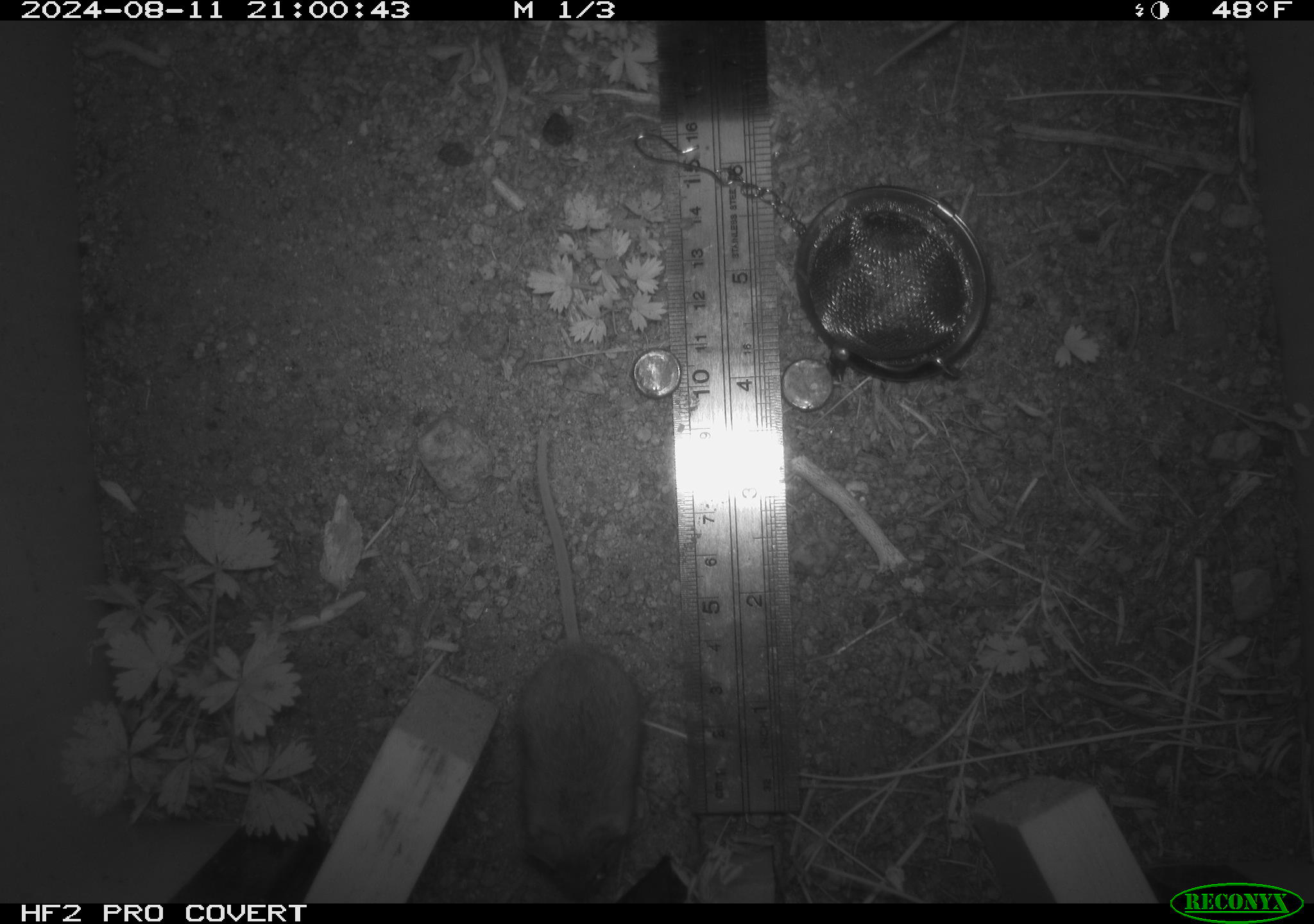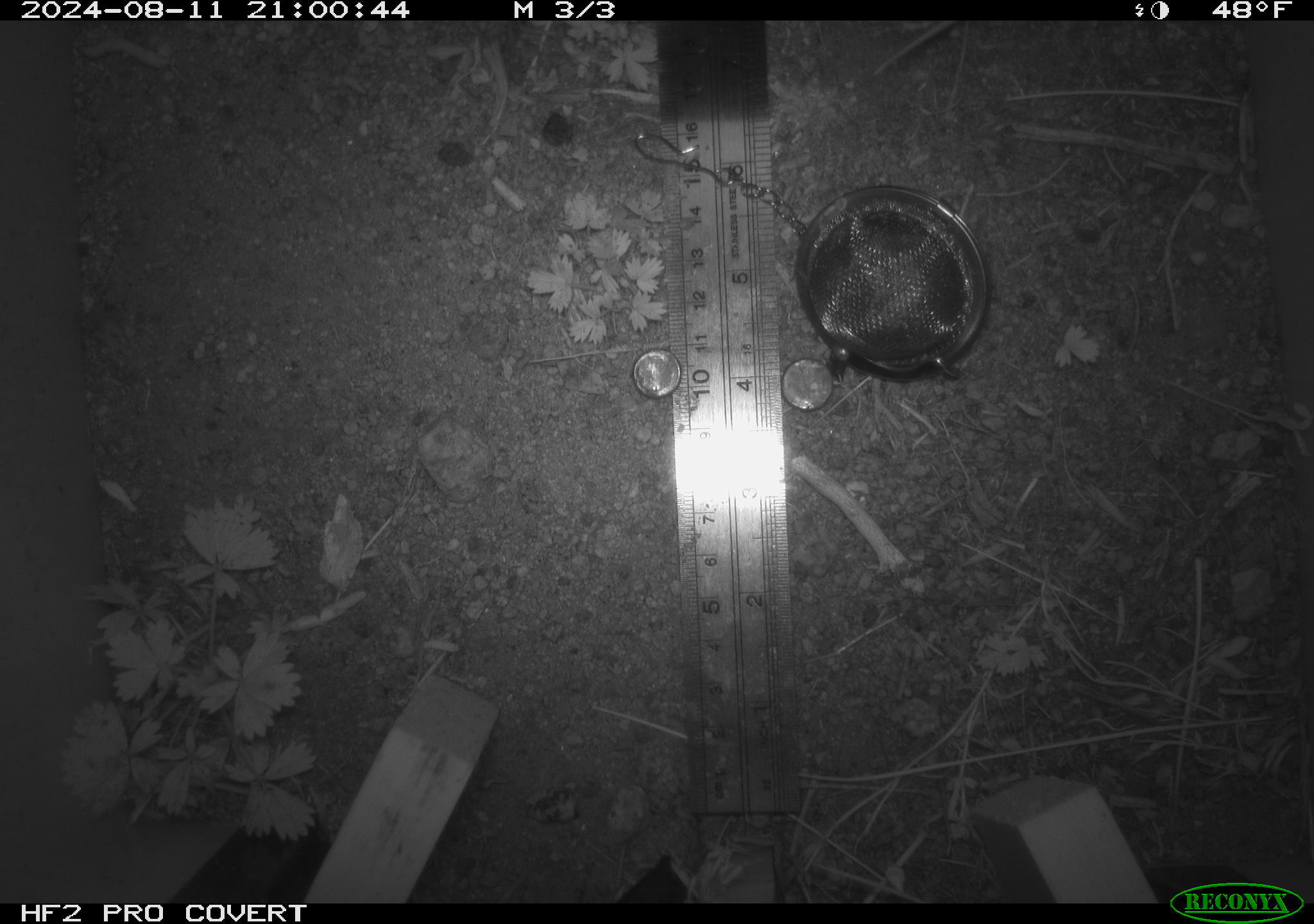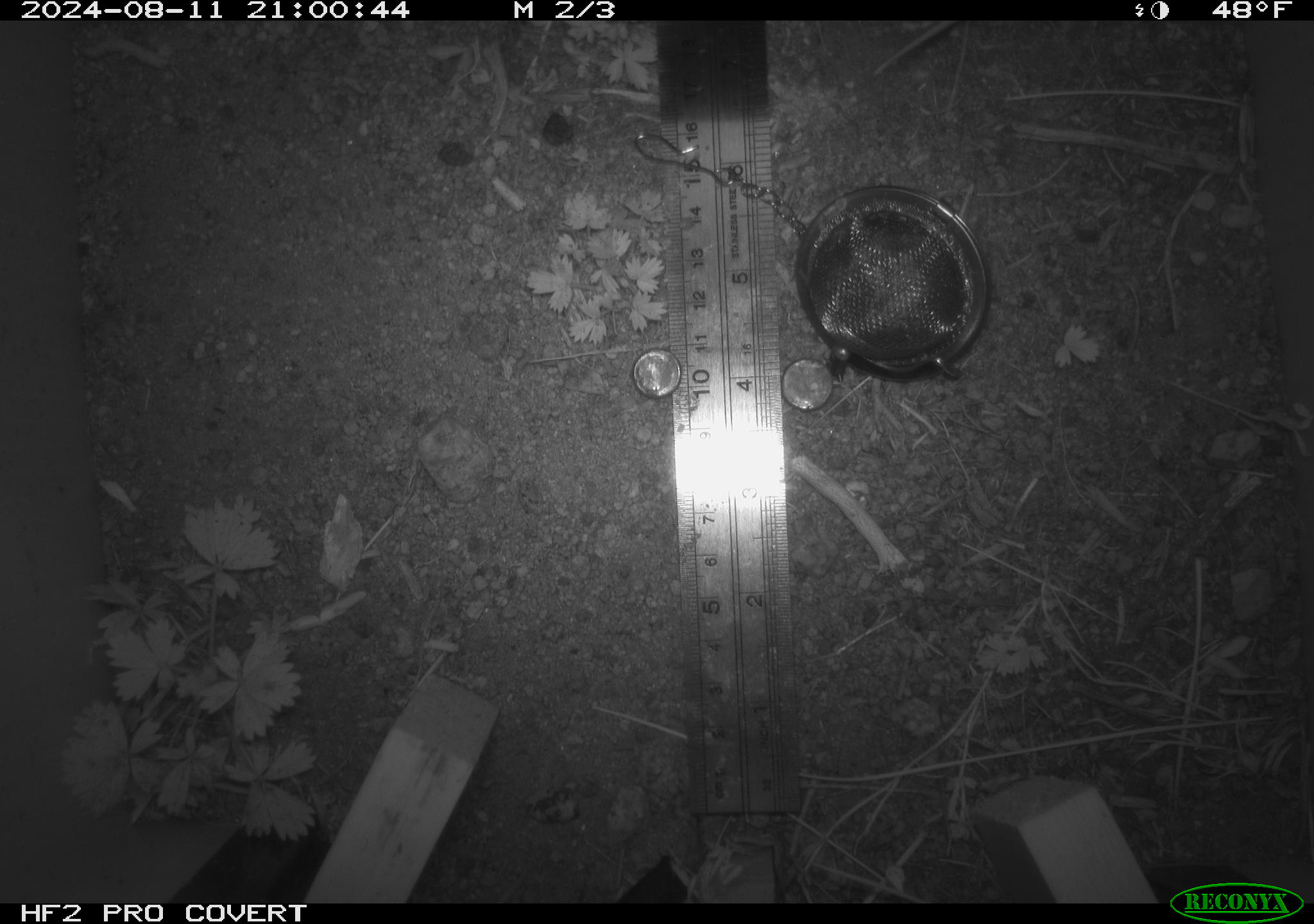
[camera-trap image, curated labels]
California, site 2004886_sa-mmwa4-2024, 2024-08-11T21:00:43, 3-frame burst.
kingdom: Animalia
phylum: Chordata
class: Mammalia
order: Rodentia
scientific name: Rodentia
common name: mouse species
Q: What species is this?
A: Mouse species (Rodentia).